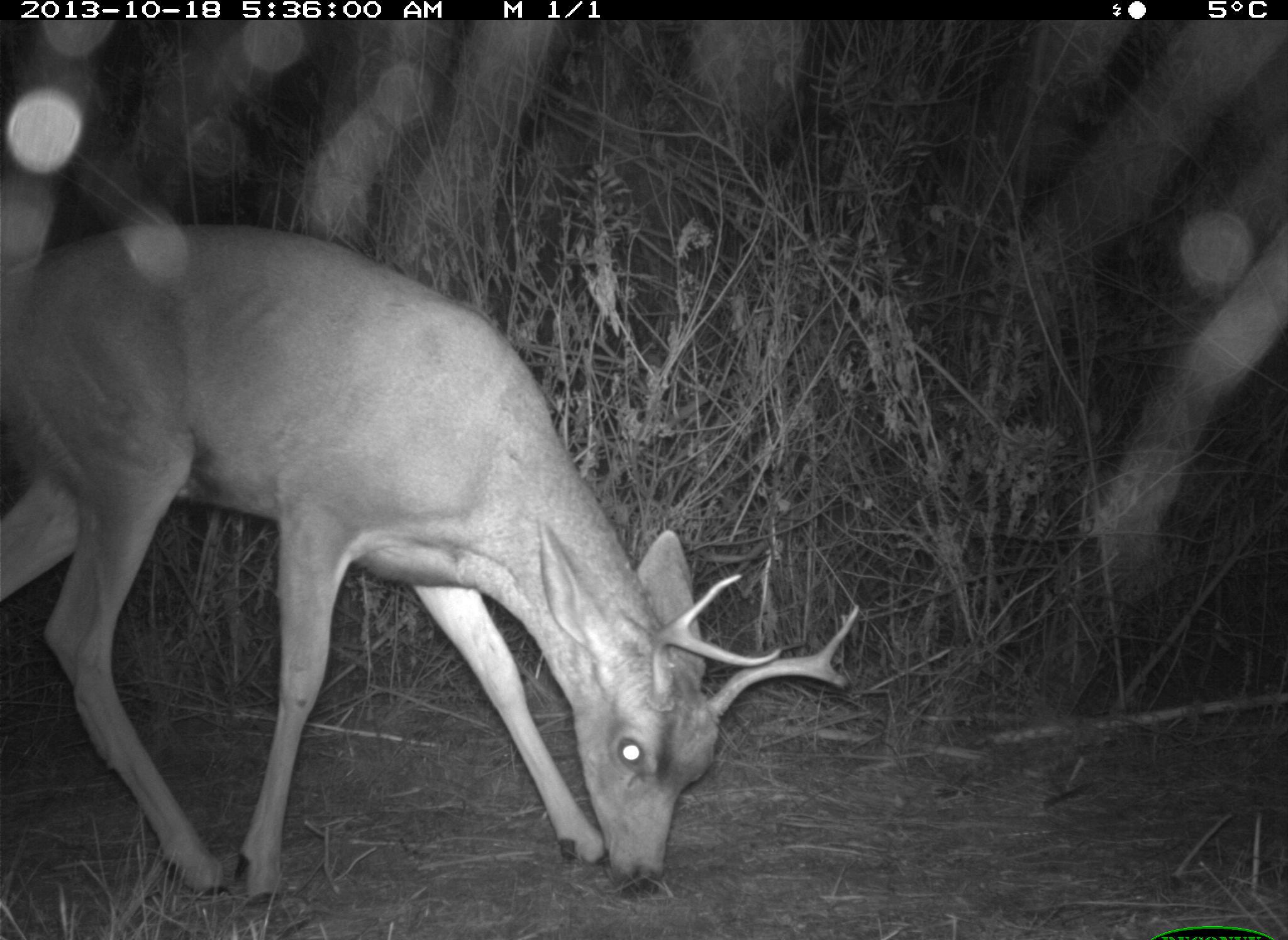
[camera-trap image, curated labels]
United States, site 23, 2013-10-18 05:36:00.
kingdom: Animalia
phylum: Chordata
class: Mammalia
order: Artiodactyla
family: Cervidae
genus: Odocoileus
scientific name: Odocoileus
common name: deer